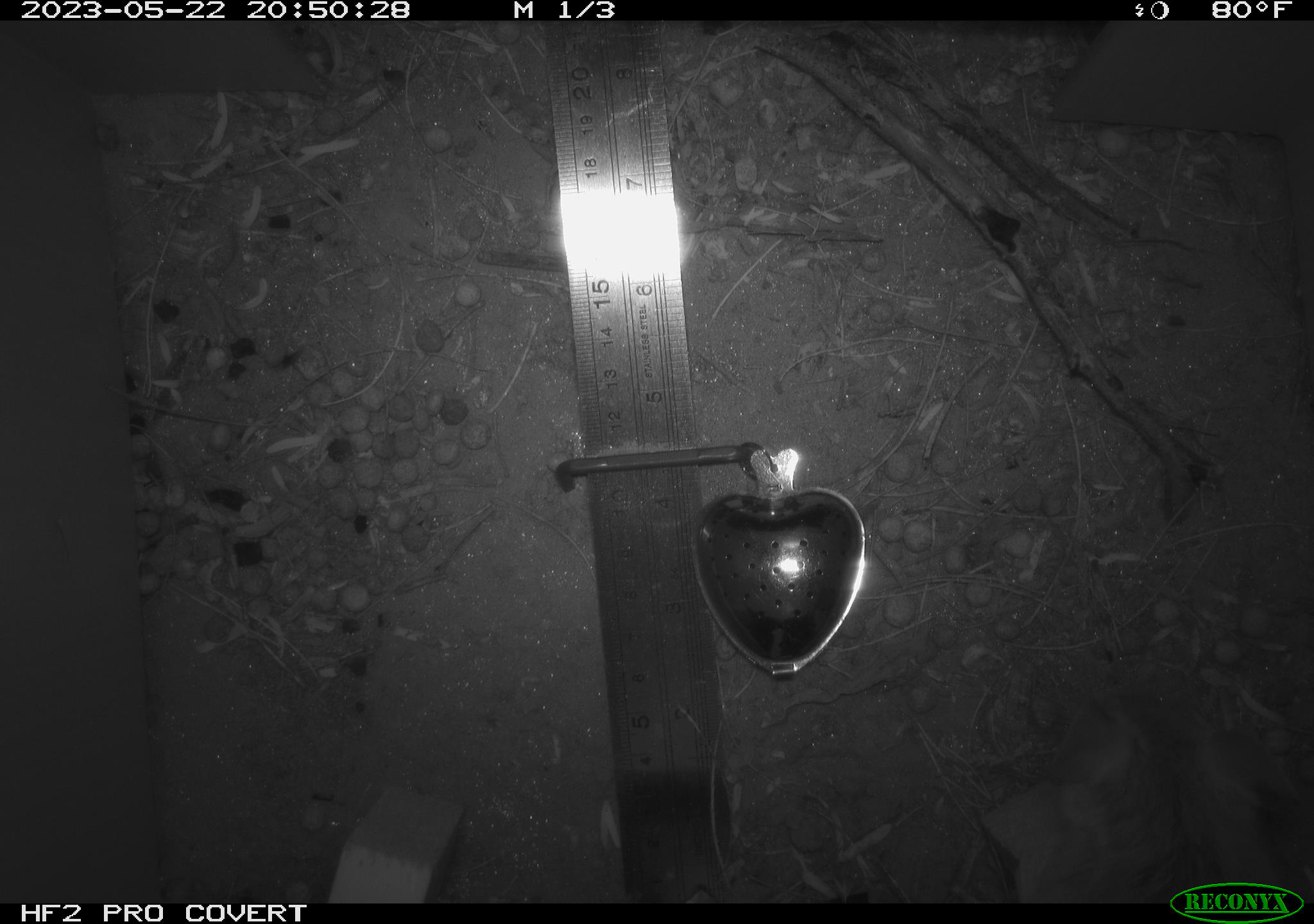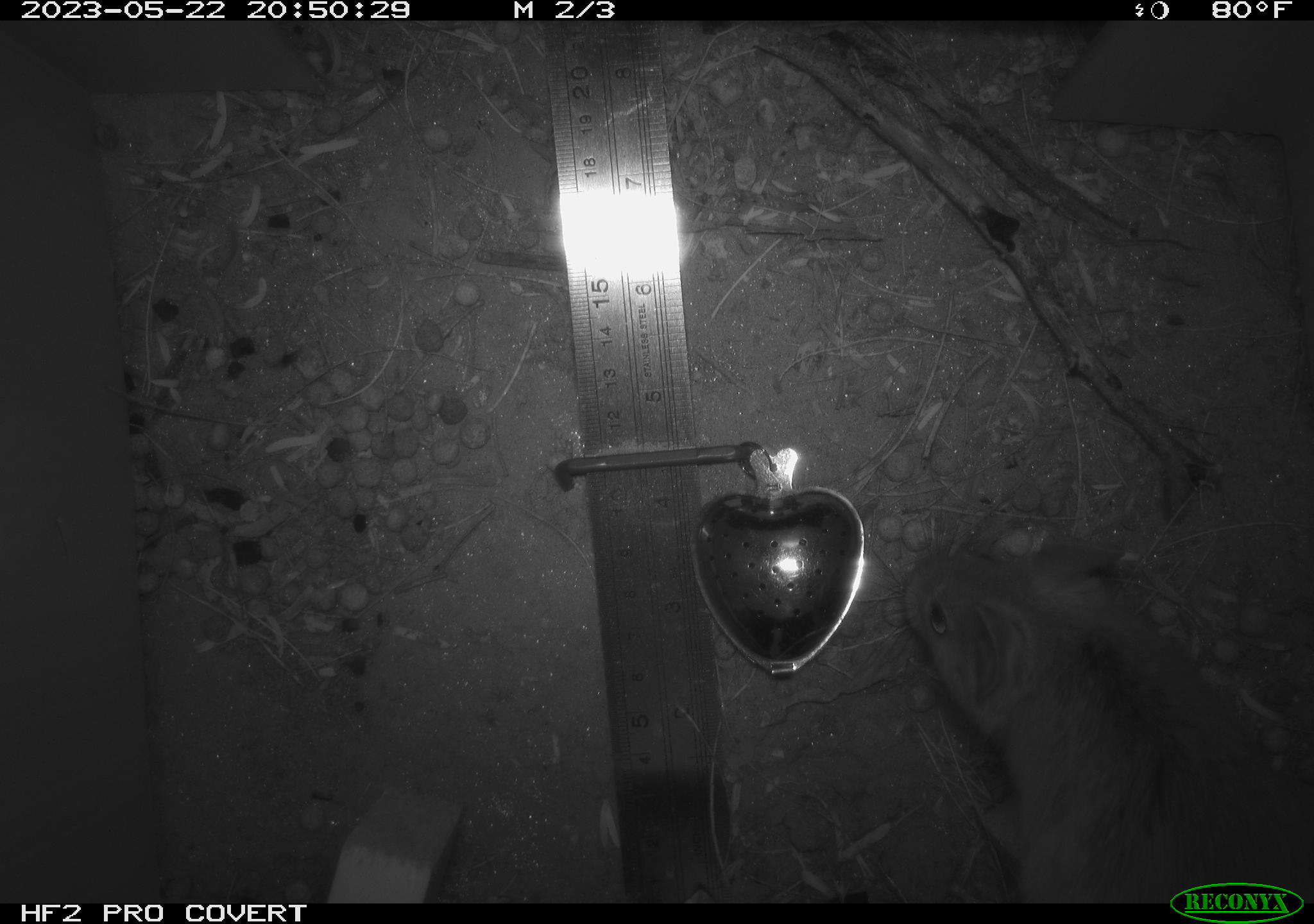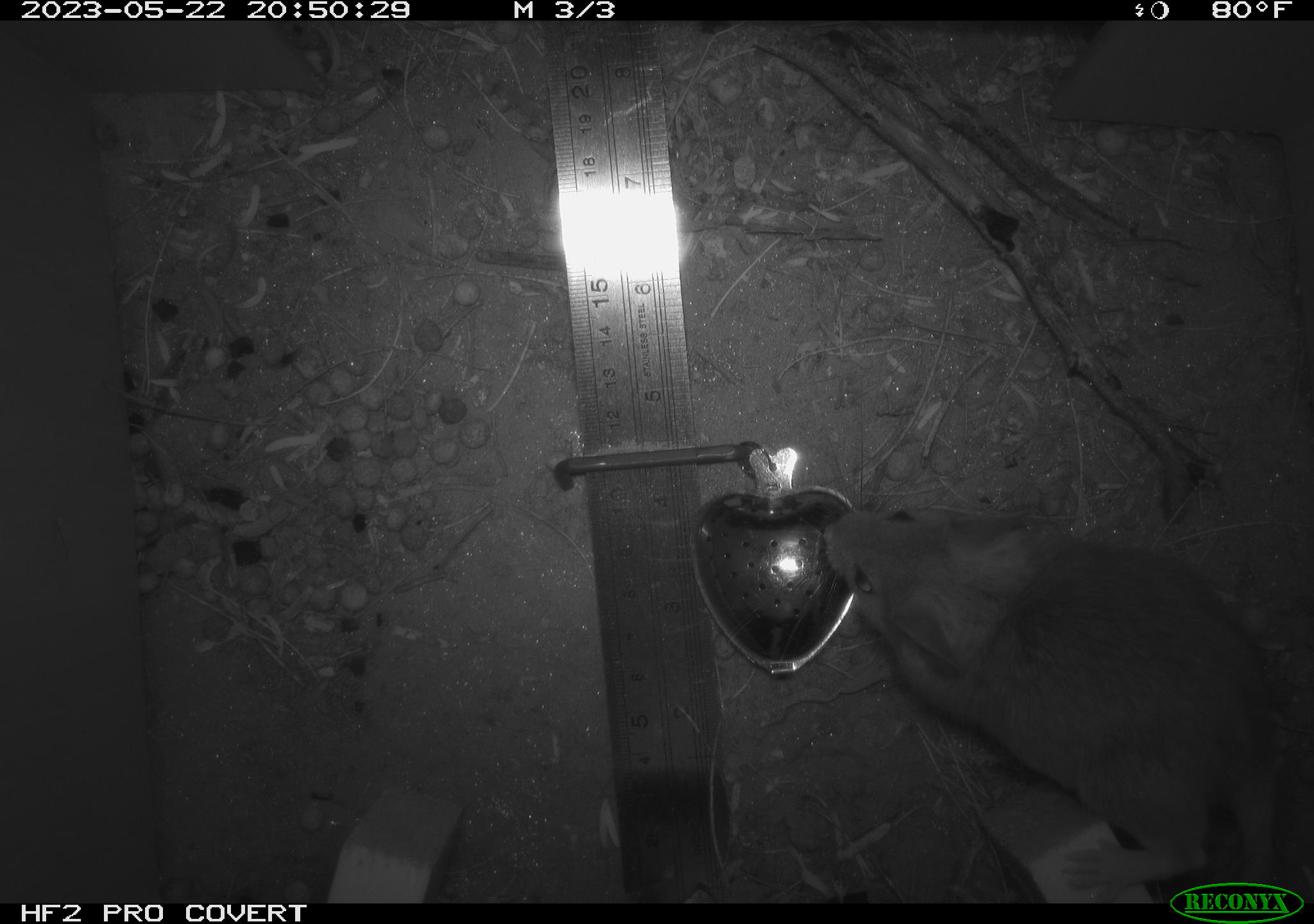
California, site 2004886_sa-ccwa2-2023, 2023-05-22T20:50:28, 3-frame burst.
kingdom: Animalia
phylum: Chordata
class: Mammalia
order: Rodentia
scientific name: Rodentia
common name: mouse species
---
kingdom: Animalia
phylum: Chordata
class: Mammalia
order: Rodentia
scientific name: Rodentia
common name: rodent